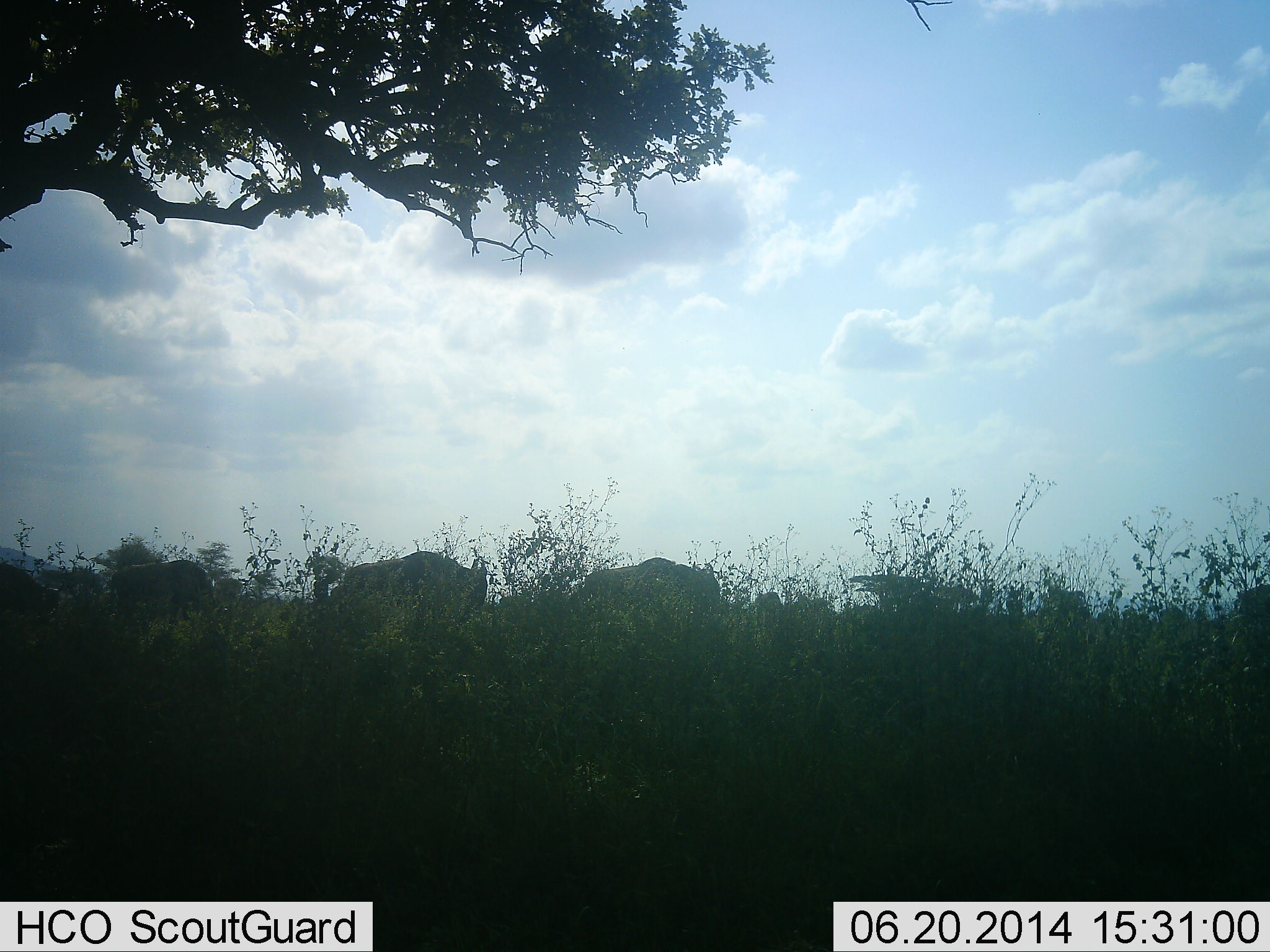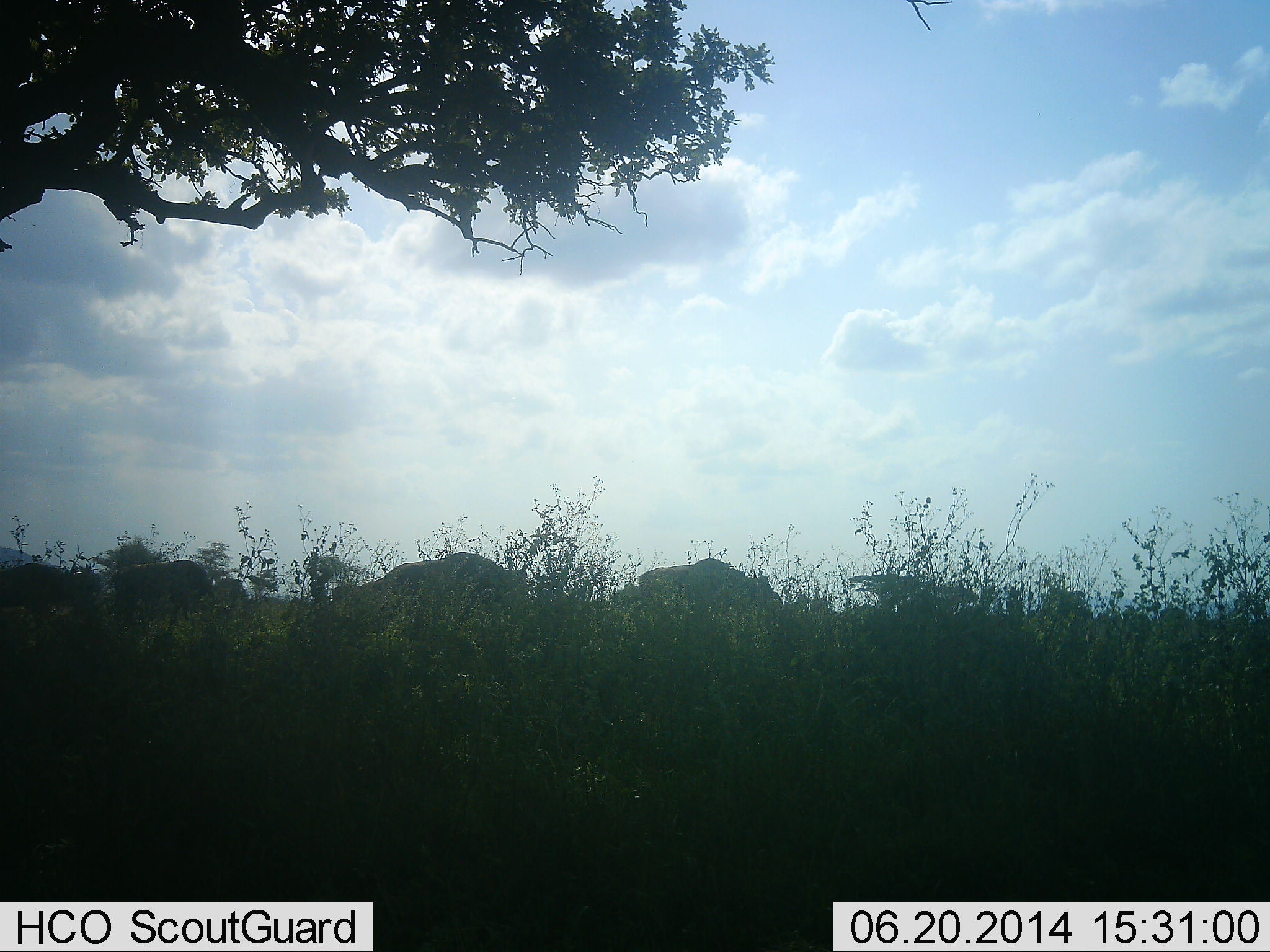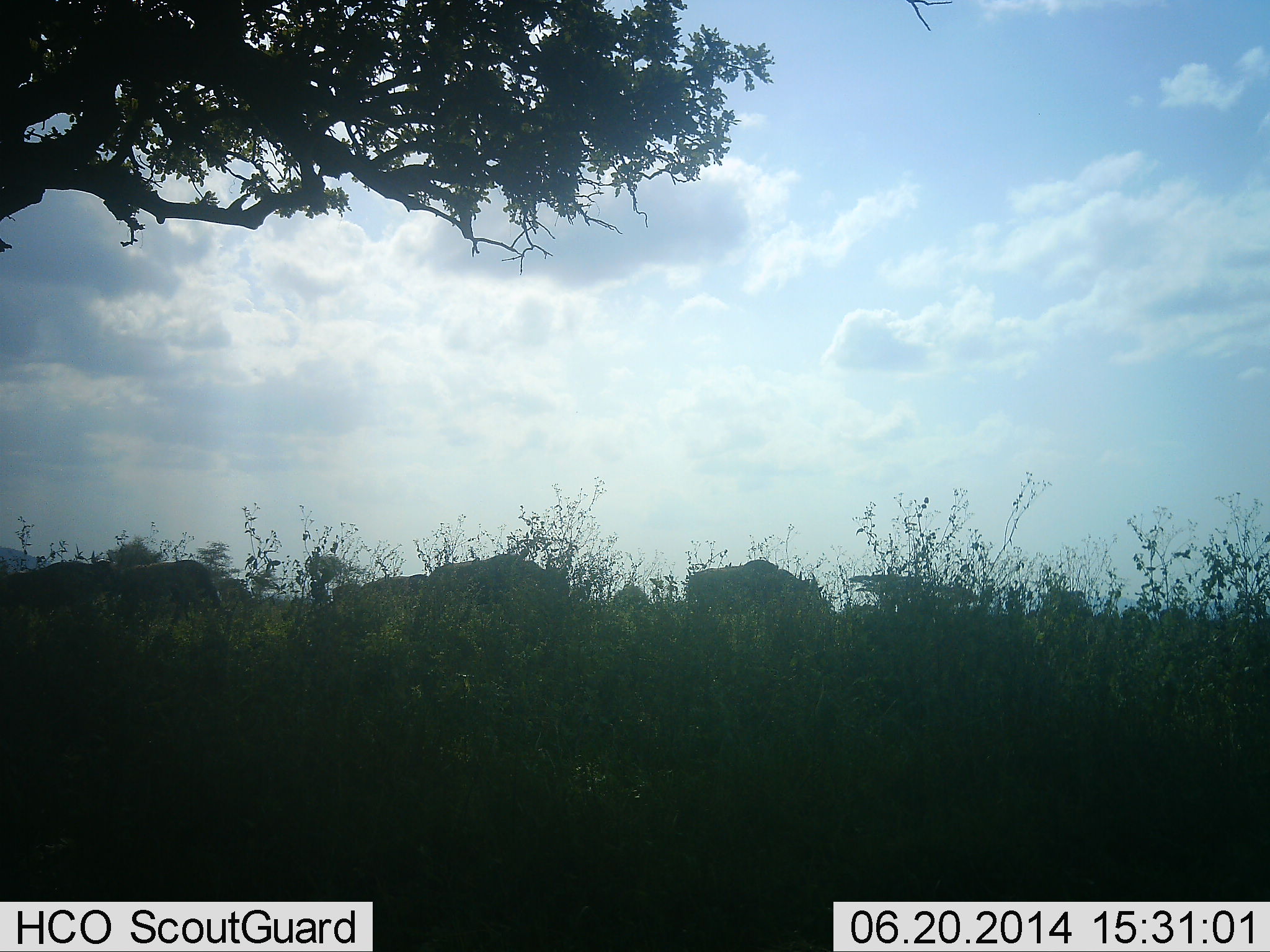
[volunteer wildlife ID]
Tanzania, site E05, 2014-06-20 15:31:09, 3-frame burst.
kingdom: Animalia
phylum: Chordata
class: Mammalia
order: Artiodactyla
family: Bovidae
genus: Connochaetes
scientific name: Connochaetes taurinus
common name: blue wildebeest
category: wildebeest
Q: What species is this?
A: Wildebeest (blue wildebeest) (Connochaetes taurinus).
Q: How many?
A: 5.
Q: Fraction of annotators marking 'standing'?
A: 0%.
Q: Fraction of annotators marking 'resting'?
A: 0%.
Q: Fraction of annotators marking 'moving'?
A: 90%.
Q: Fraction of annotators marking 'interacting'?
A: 0%.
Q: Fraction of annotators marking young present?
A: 0%.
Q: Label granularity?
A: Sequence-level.